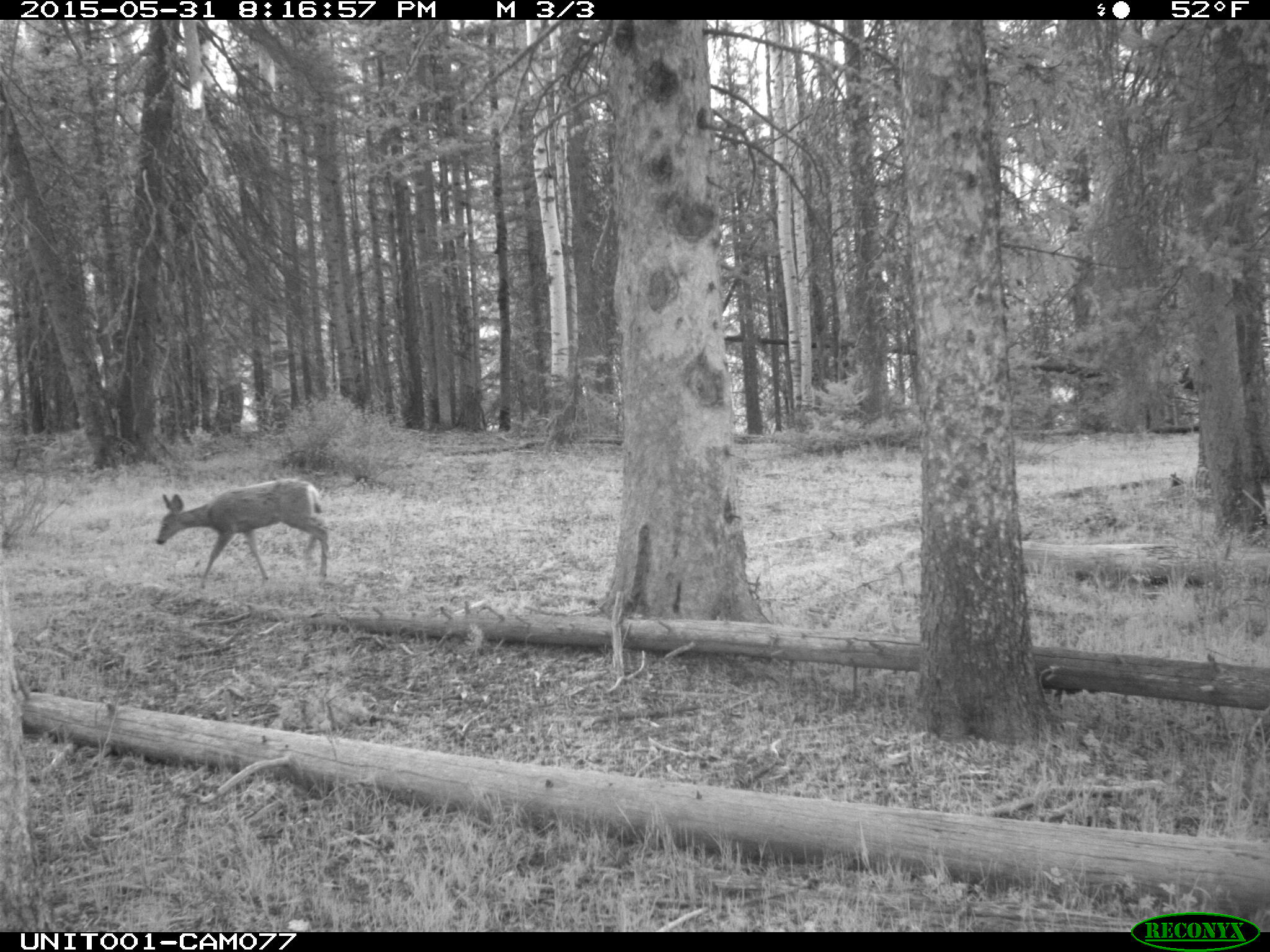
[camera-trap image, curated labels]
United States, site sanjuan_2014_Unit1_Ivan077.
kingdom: Animalia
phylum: Chordata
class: Mammalia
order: Artiodactyla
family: Cervidae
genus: Odocoileus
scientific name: Odocoileus hemionus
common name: mule deer